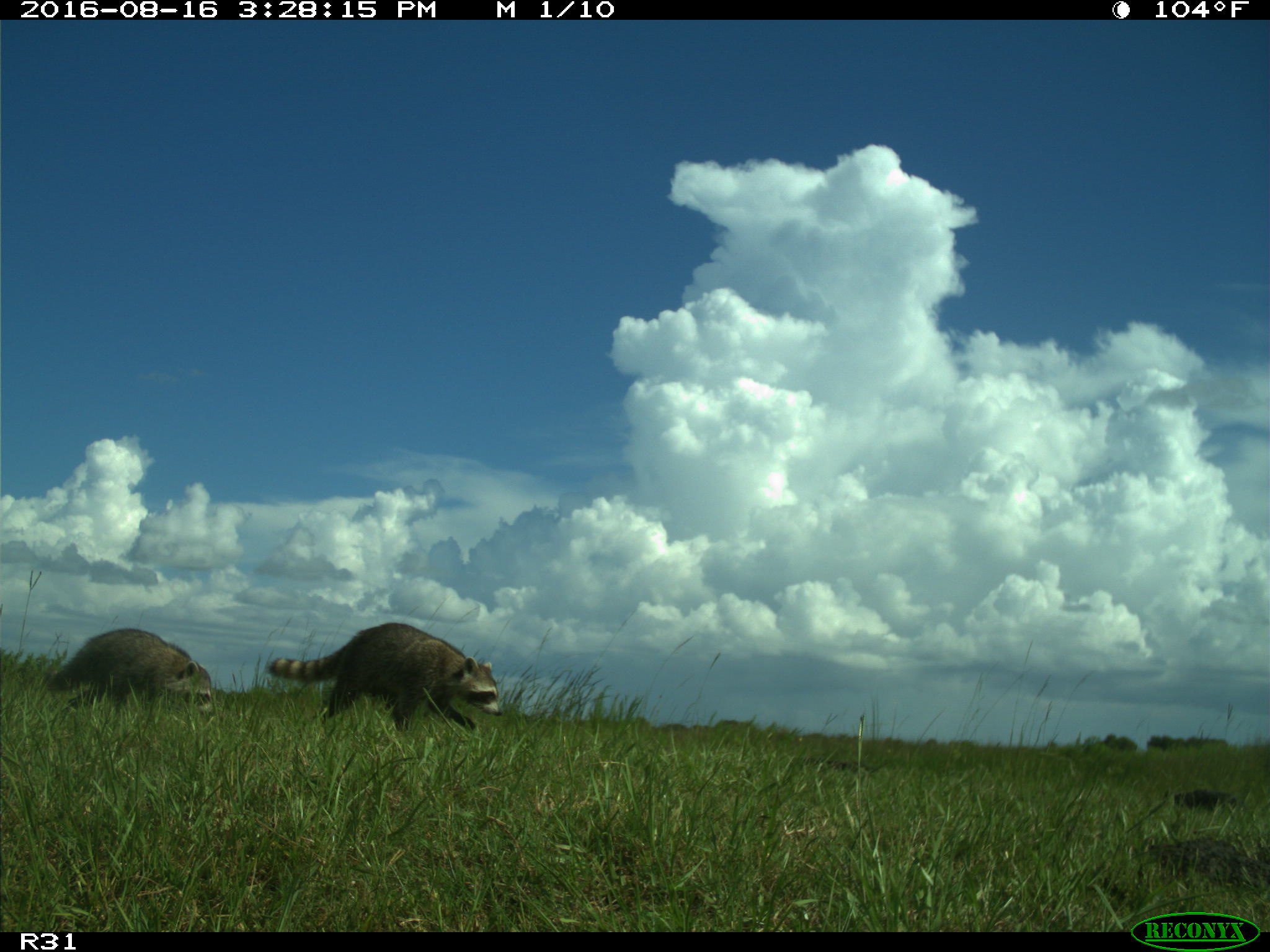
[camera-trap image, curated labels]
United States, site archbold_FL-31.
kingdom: Animalia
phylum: Chordata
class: Mammalia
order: Carnivora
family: Procyonidae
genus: Procyon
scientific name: Procyon lotor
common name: common raccoon